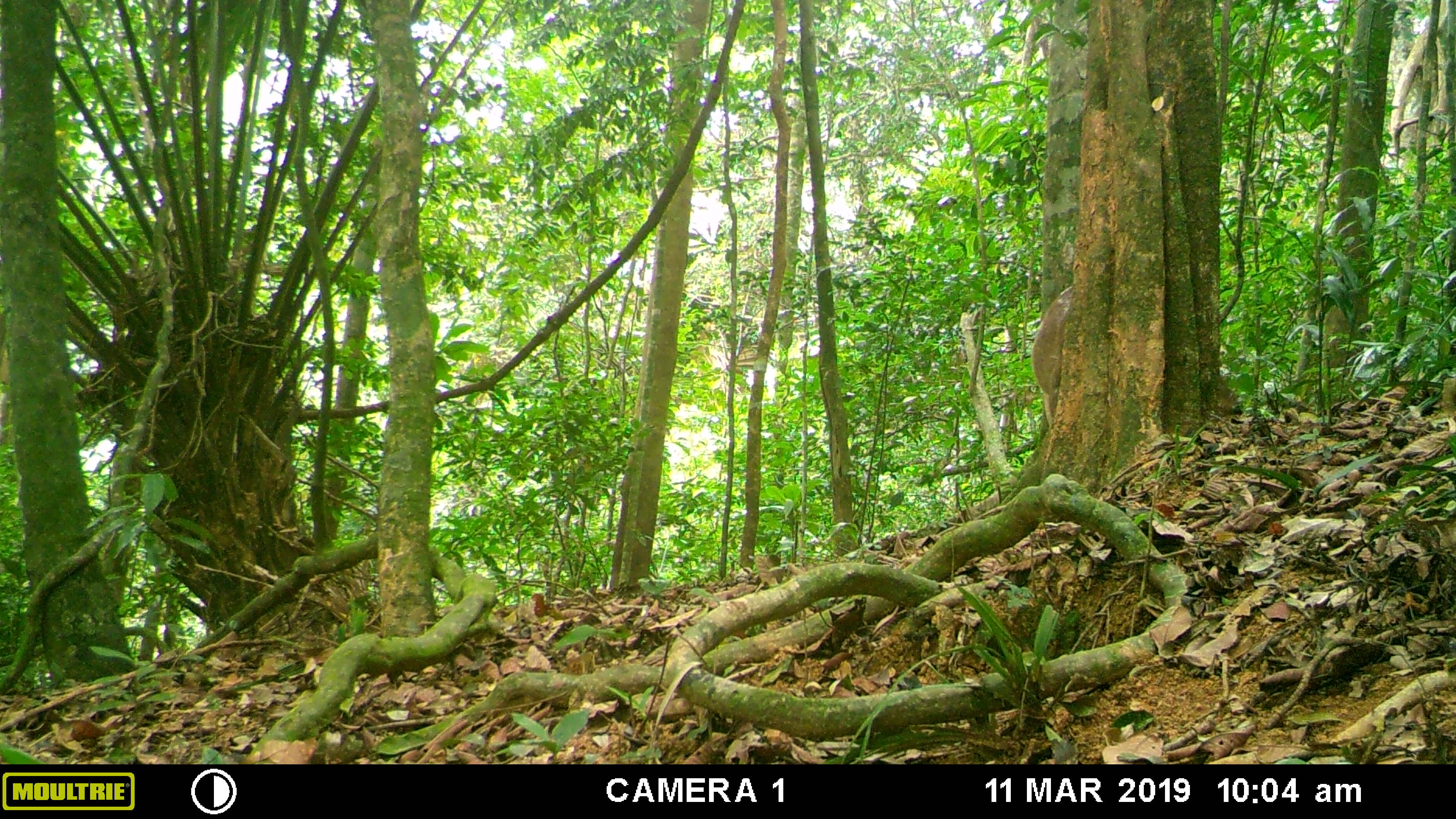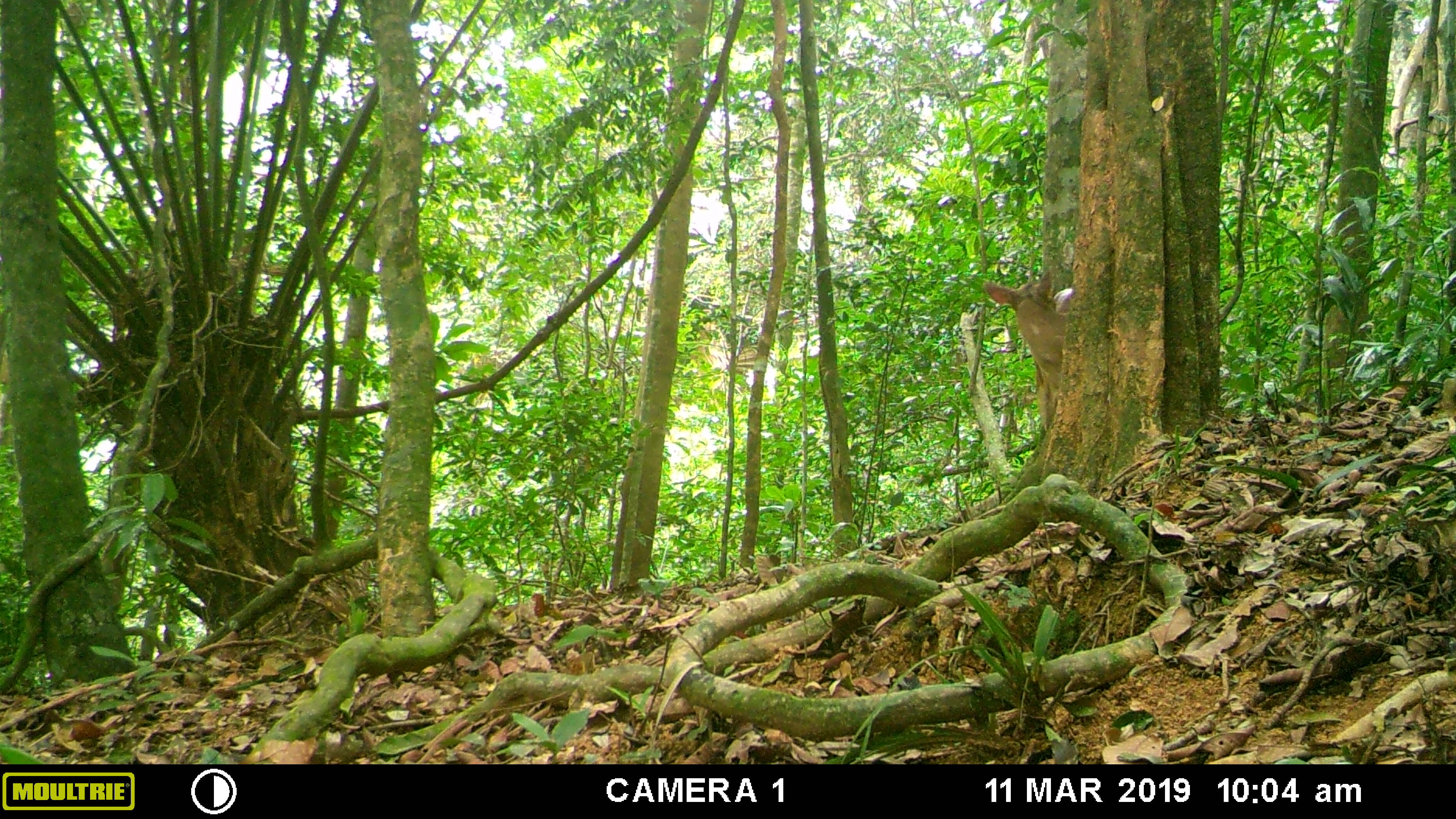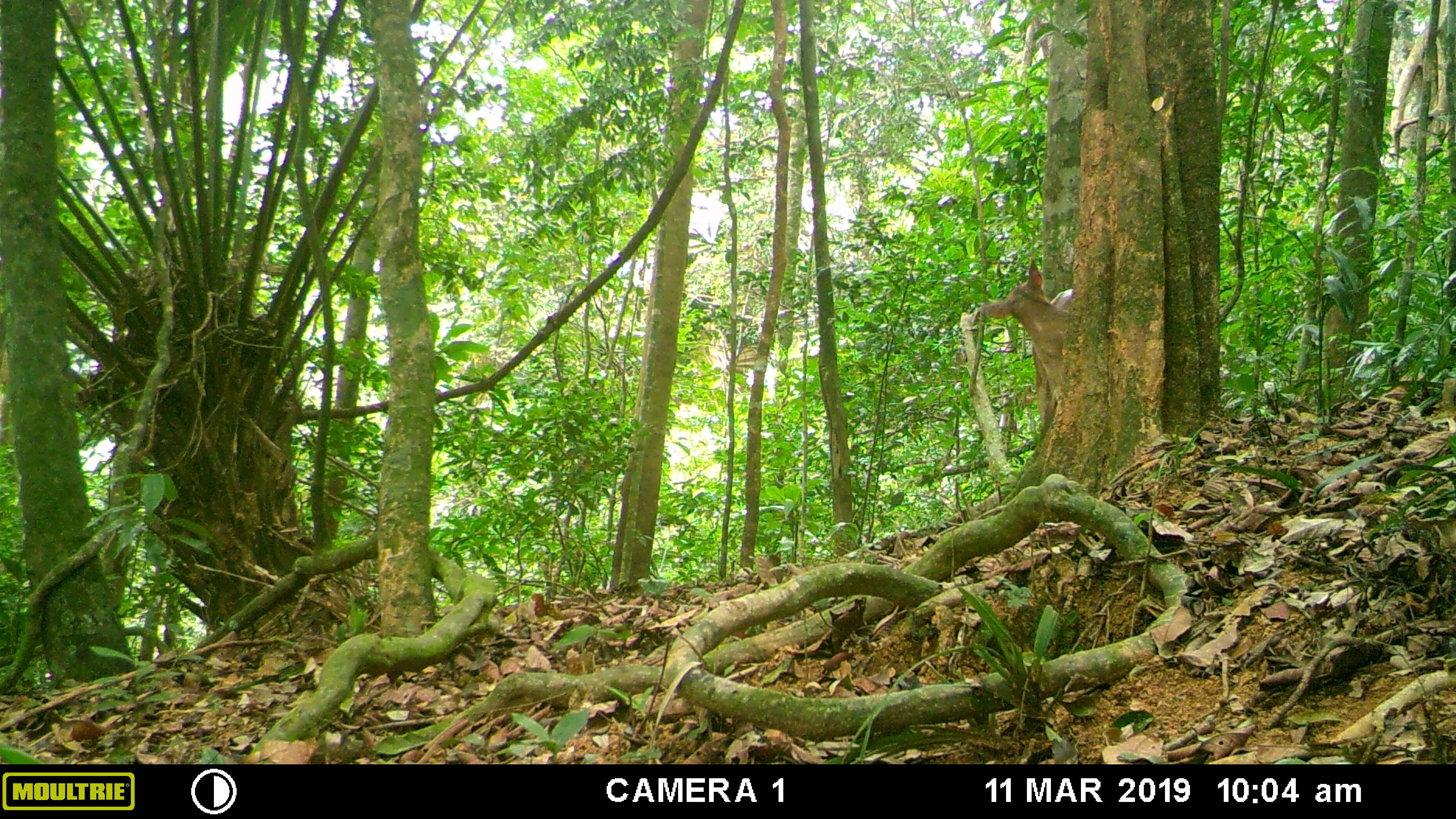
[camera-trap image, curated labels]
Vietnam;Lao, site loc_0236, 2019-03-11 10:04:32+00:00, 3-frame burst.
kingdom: Animalia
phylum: Chordata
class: Mammalia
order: Artiodactyla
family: Cervidae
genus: Muntiacus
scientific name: Muntiacus vuquangensis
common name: large-antlered muntjac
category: large antlered muntjac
Large antlered muntjac (large-antlered muntjac) (Muntiacus vuquangensis). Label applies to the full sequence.